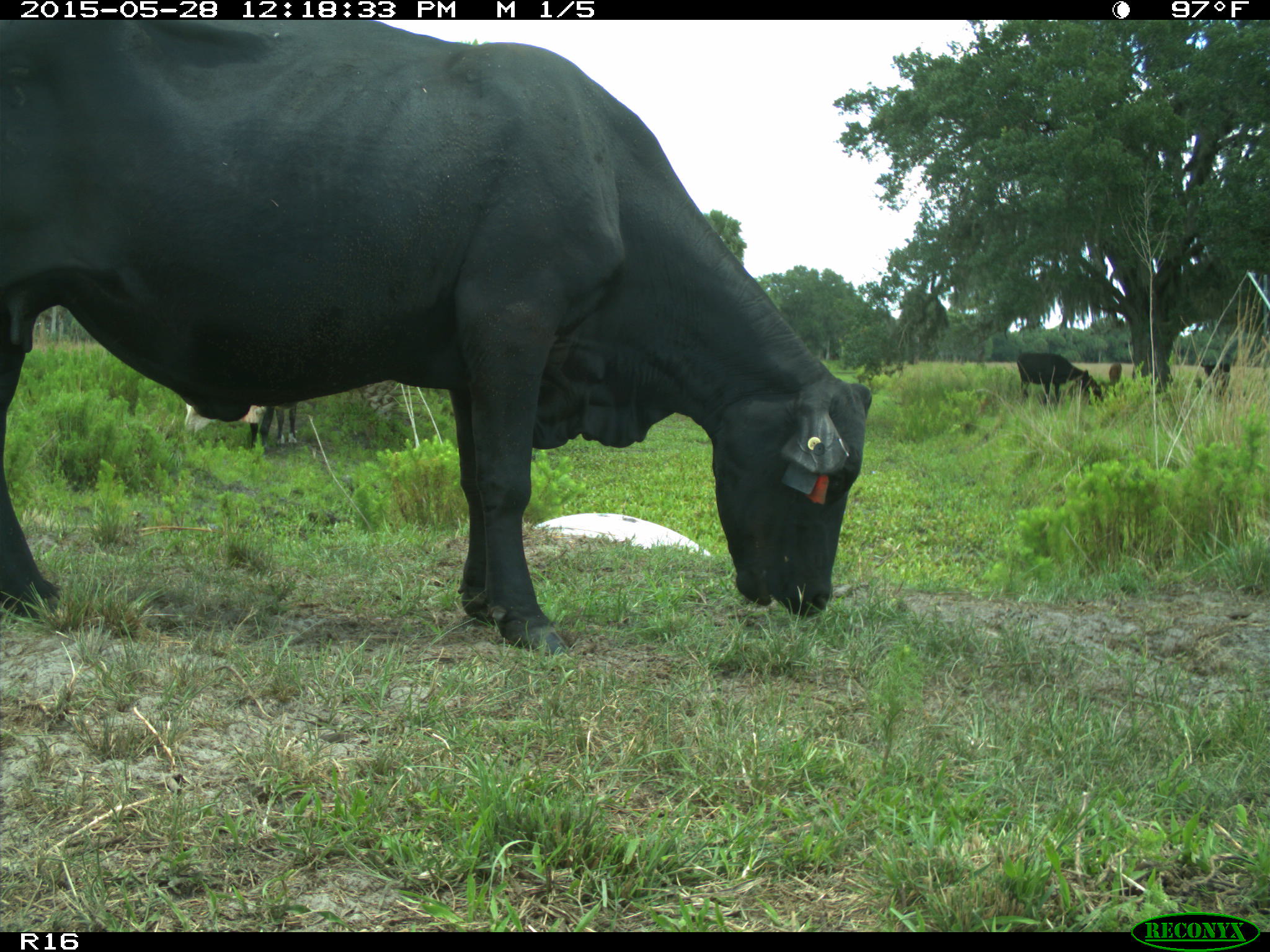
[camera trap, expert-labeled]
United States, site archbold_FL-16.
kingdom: Animalia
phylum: Chordata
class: Mammalia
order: Artiodactyla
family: Bovidae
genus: Bos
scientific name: Bos taurus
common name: domestic cow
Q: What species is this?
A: Bos taurus (domestic cow).